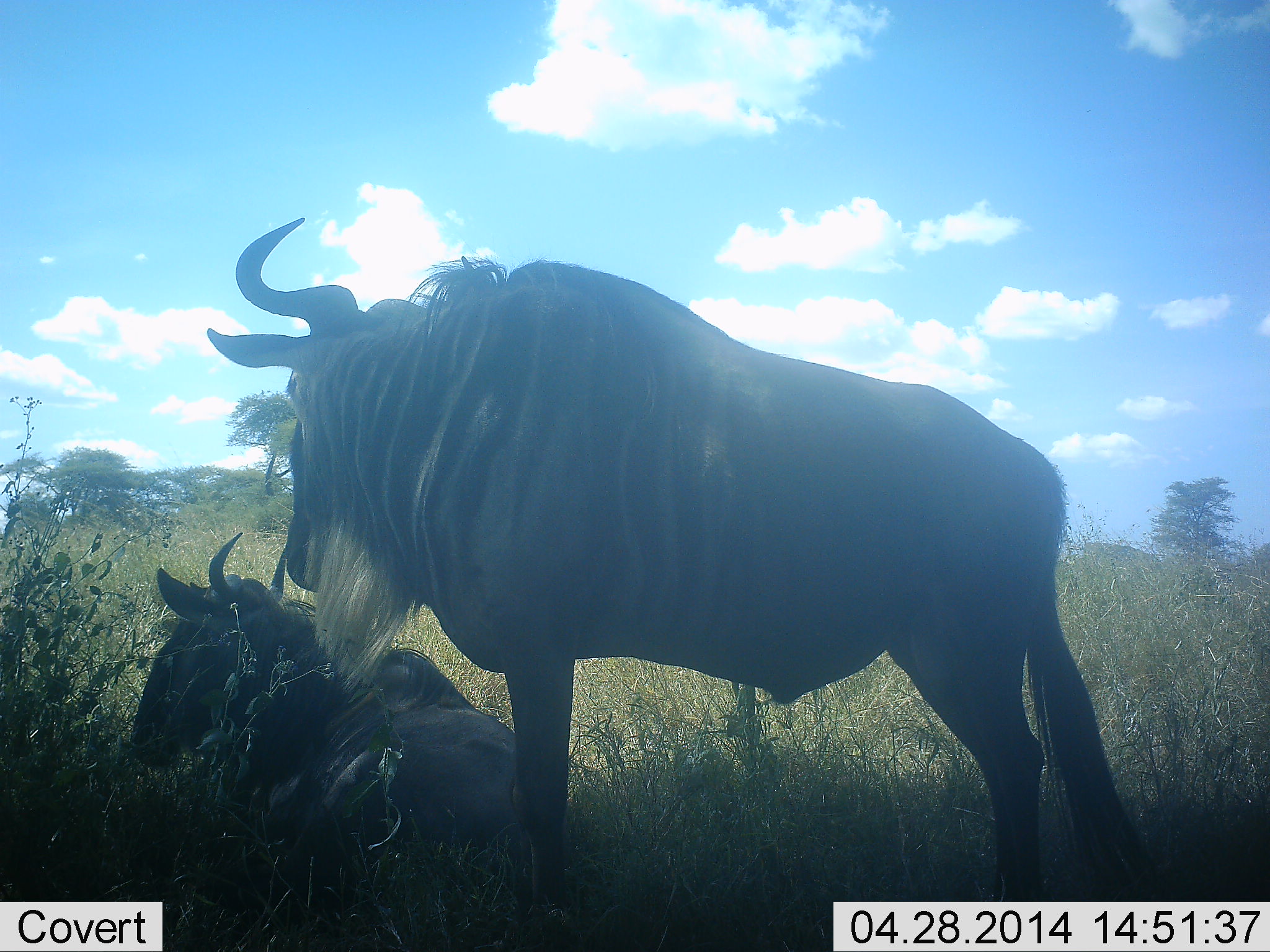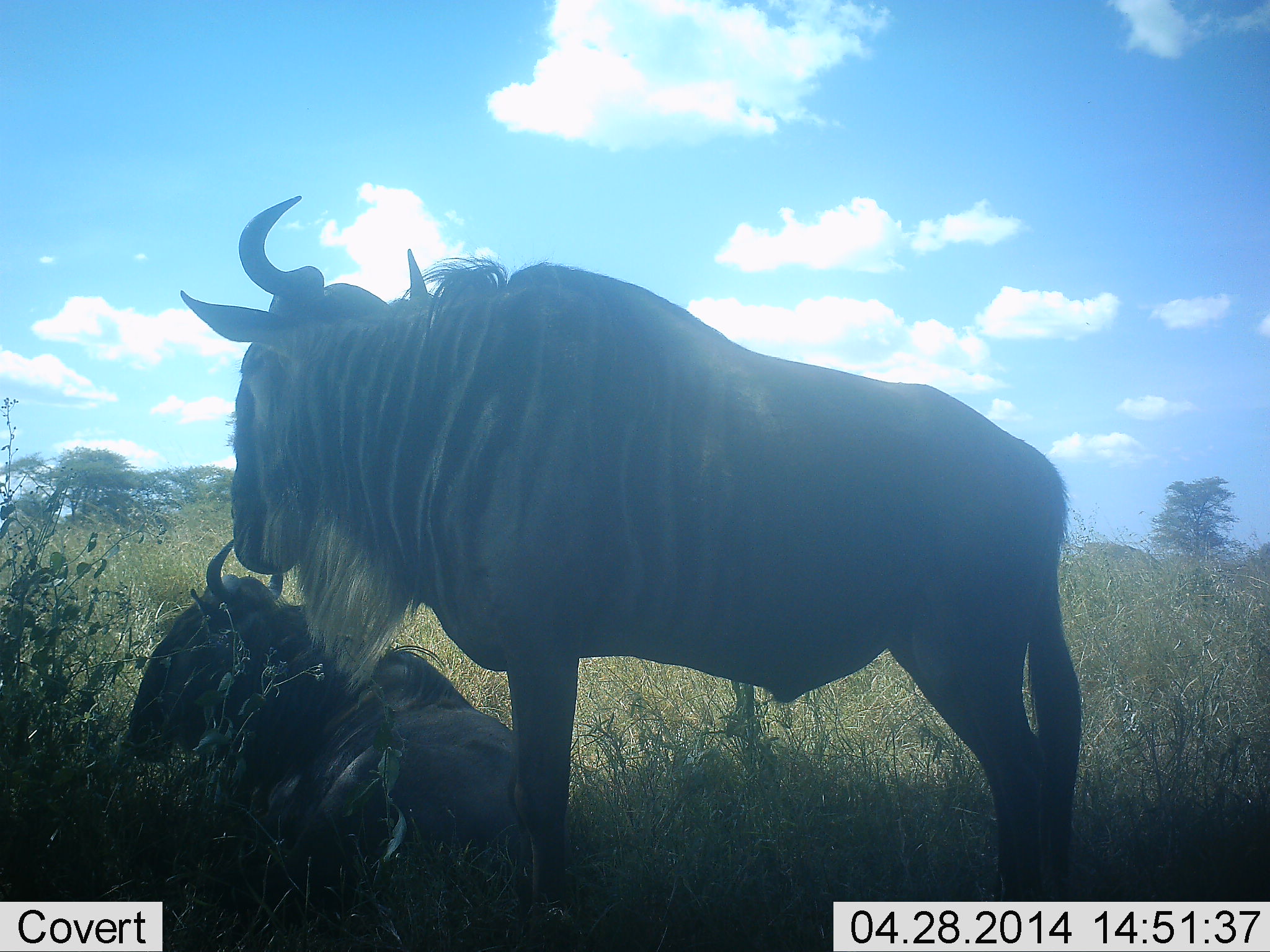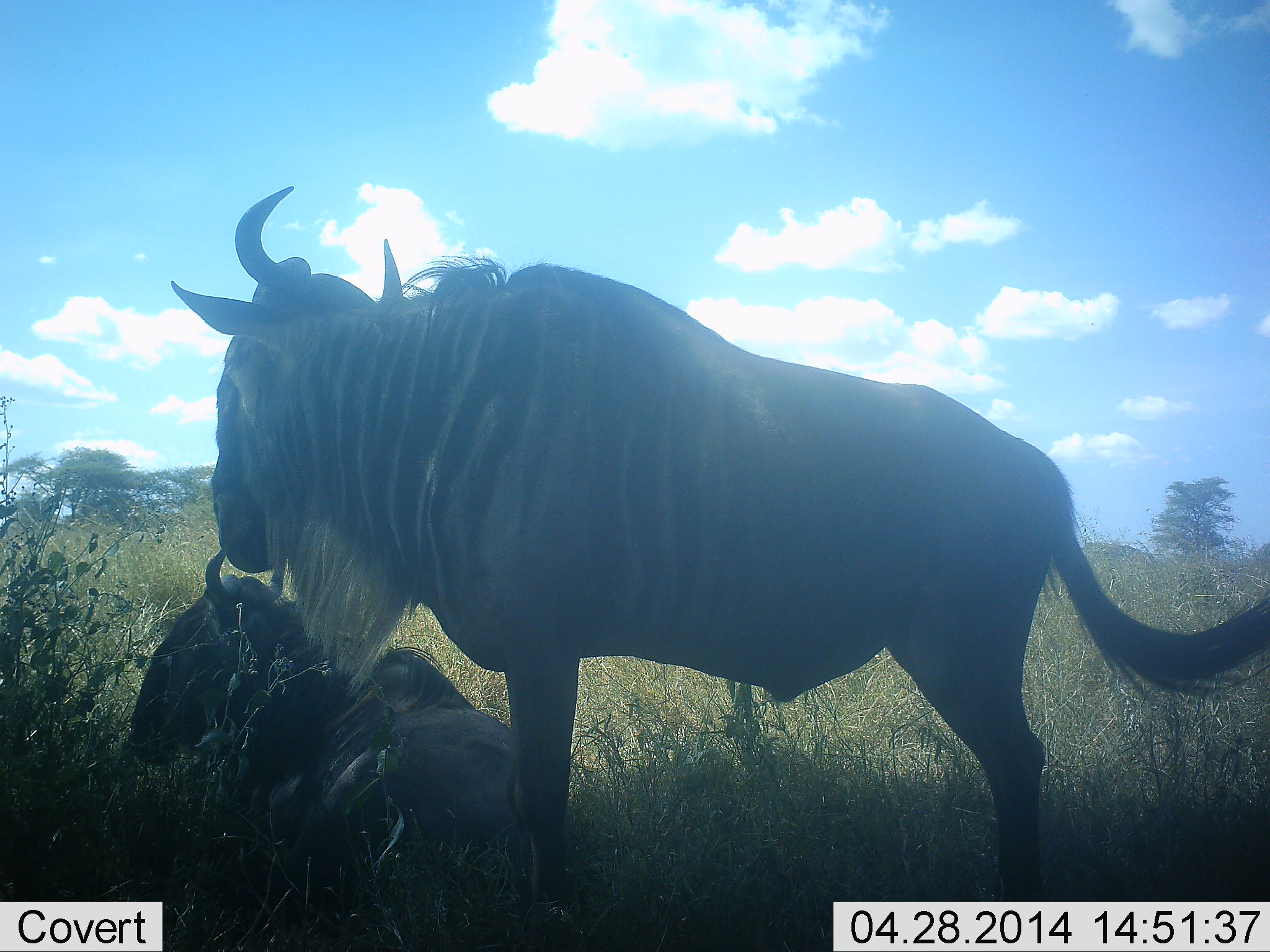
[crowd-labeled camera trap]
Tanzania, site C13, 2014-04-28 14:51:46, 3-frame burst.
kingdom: Animalia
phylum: Chordata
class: Mammalia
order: Artiodactyla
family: Bovidae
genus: Connochaetes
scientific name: Connochaetes taurinus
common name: blue wildebeest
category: wildebeest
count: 2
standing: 90%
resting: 100%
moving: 0%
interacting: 0%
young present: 0%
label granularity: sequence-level